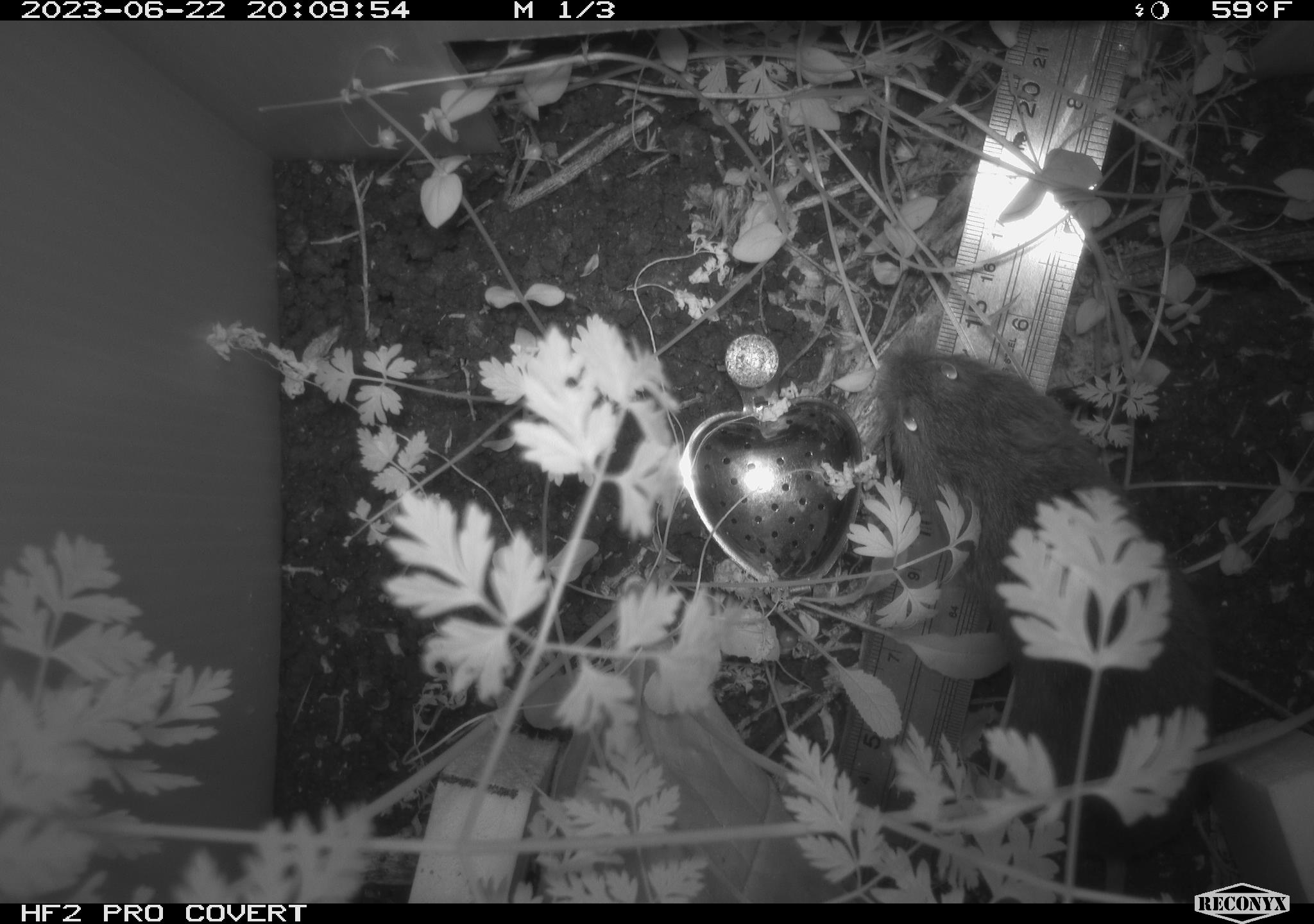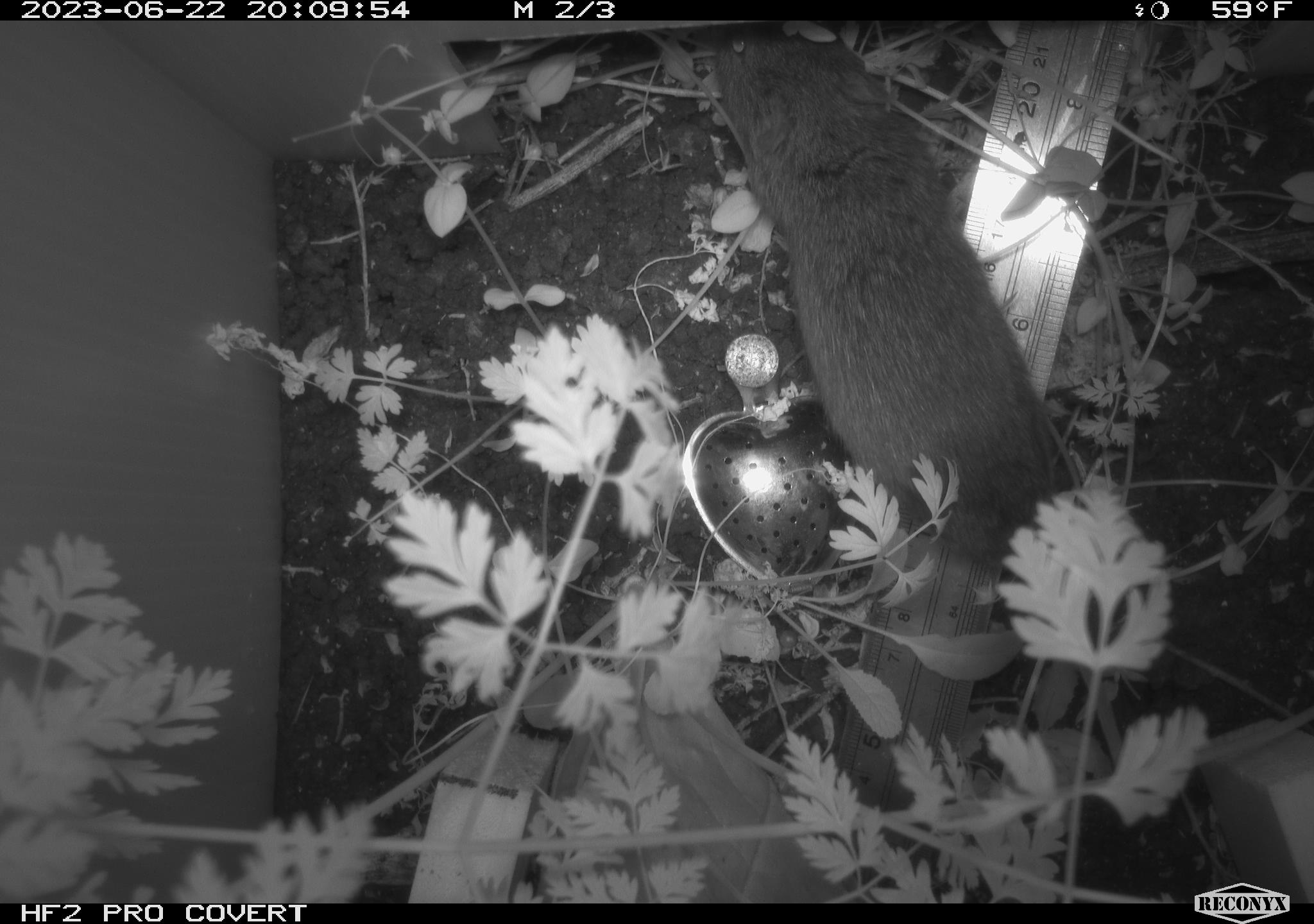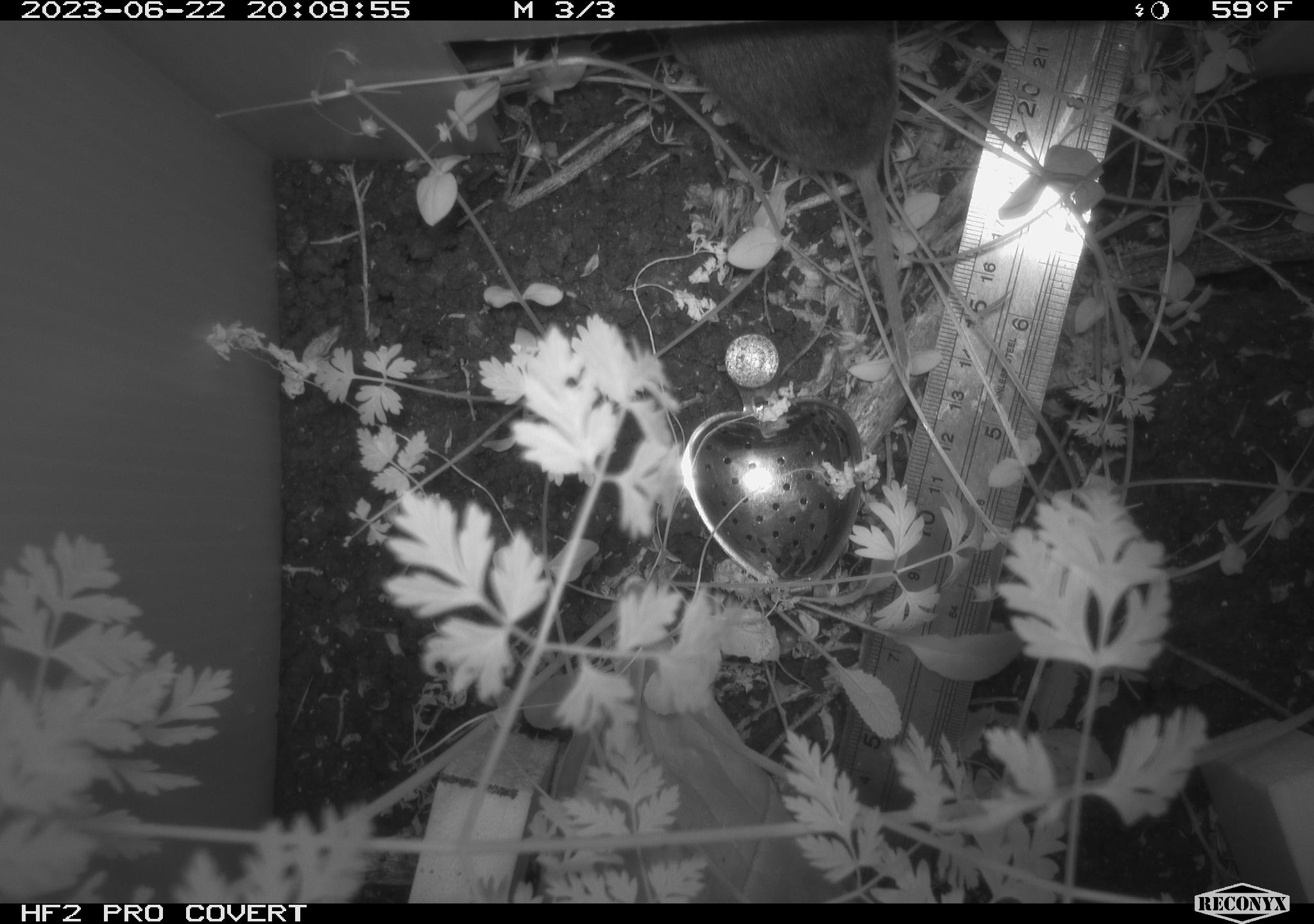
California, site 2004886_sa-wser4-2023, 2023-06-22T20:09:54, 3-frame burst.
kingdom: Animalia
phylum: Chordata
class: Mammalia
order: Rodentia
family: Cricetidae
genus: Microtus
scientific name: Microtus californicus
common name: california vole